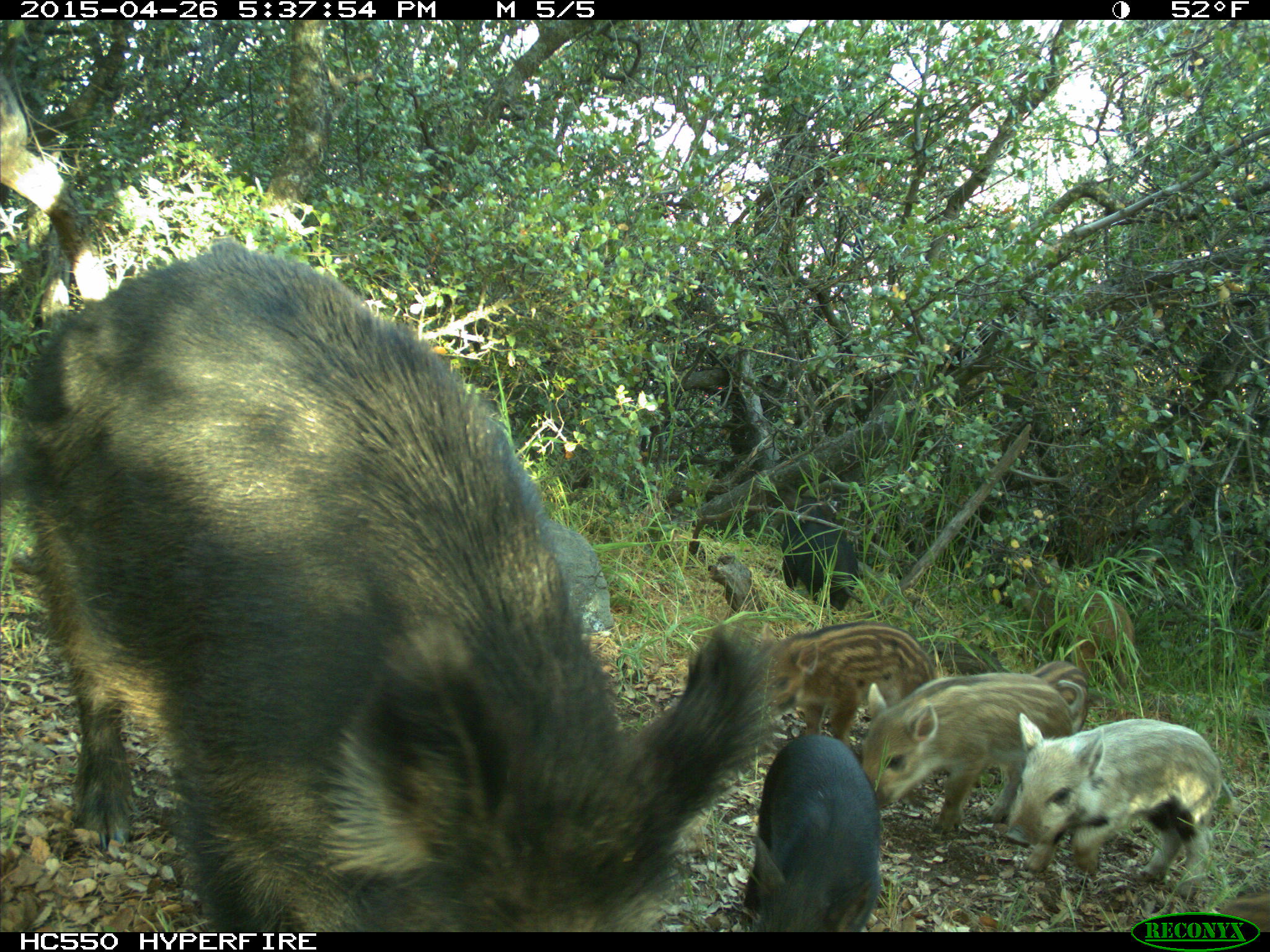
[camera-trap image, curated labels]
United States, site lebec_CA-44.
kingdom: Animalia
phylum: Chordata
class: Mammalia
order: Artiodactyla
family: Suidae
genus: Sus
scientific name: Sus scrofa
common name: wild boar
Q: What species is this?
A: Sus scrofa (wild boar).